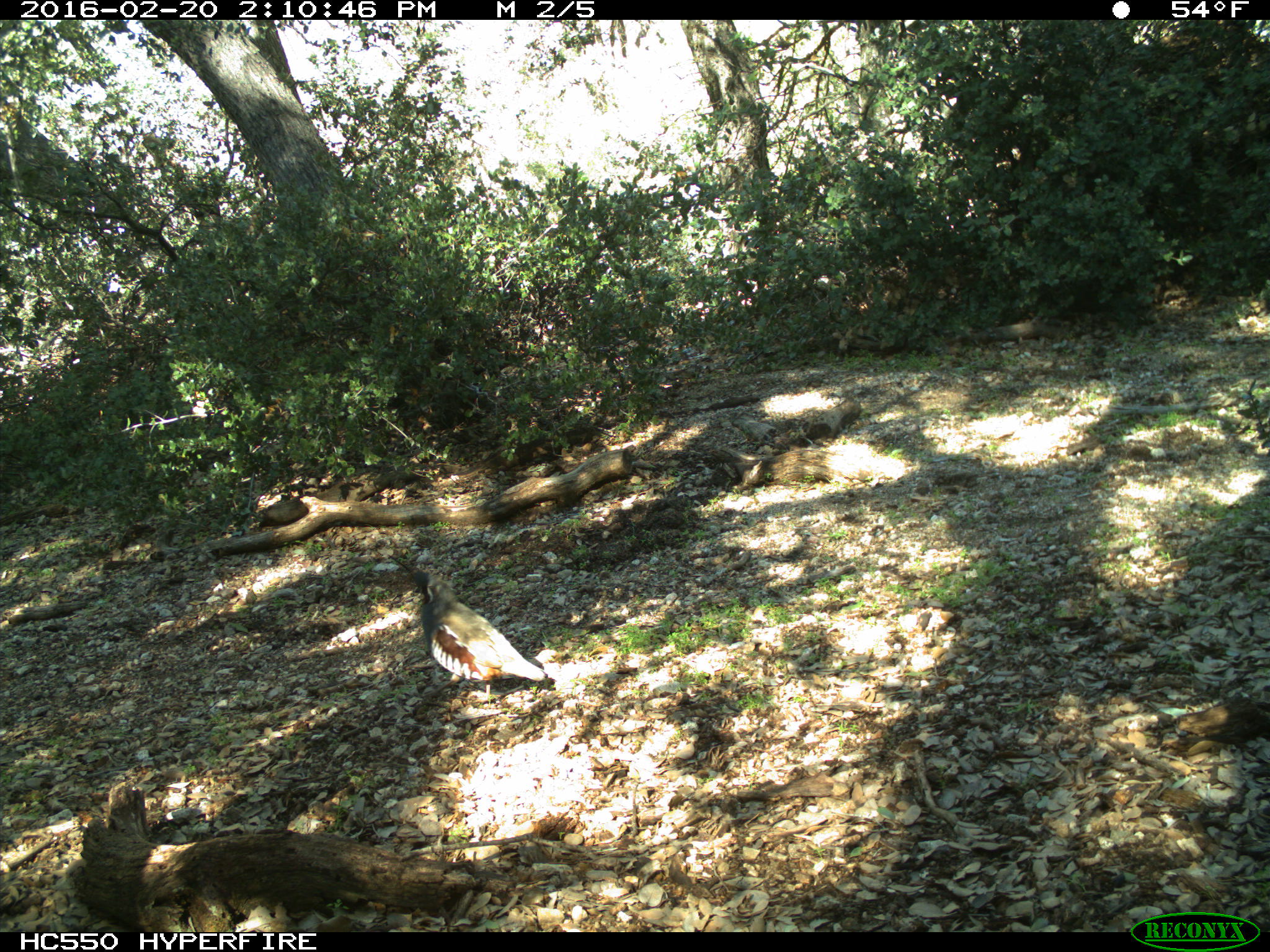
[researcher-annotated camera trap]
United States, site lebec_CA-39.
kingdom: Animalia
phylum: Chordata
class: Aves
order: Galliformes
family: Odontophoridae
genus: Callipepla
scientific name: Callipepla californica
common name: california quail